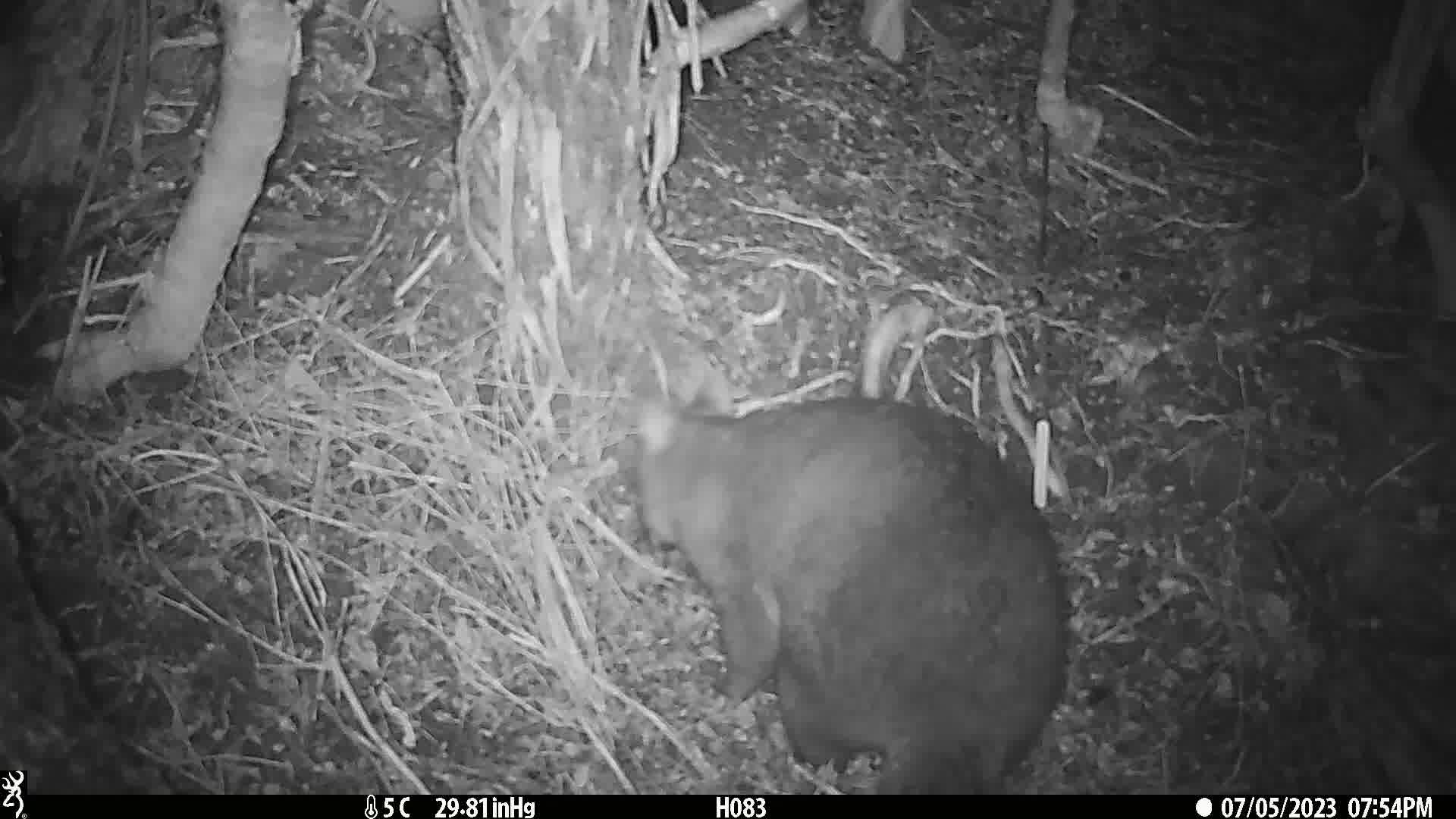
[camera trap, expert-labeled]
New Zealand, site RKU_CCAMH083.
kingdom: Animalia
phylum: Chordata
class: Mammalia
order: Diprotodontia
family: Phalangeridae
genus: Trichosurus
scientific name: Trichosurus vulpecula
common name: common brushtail possum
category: possum